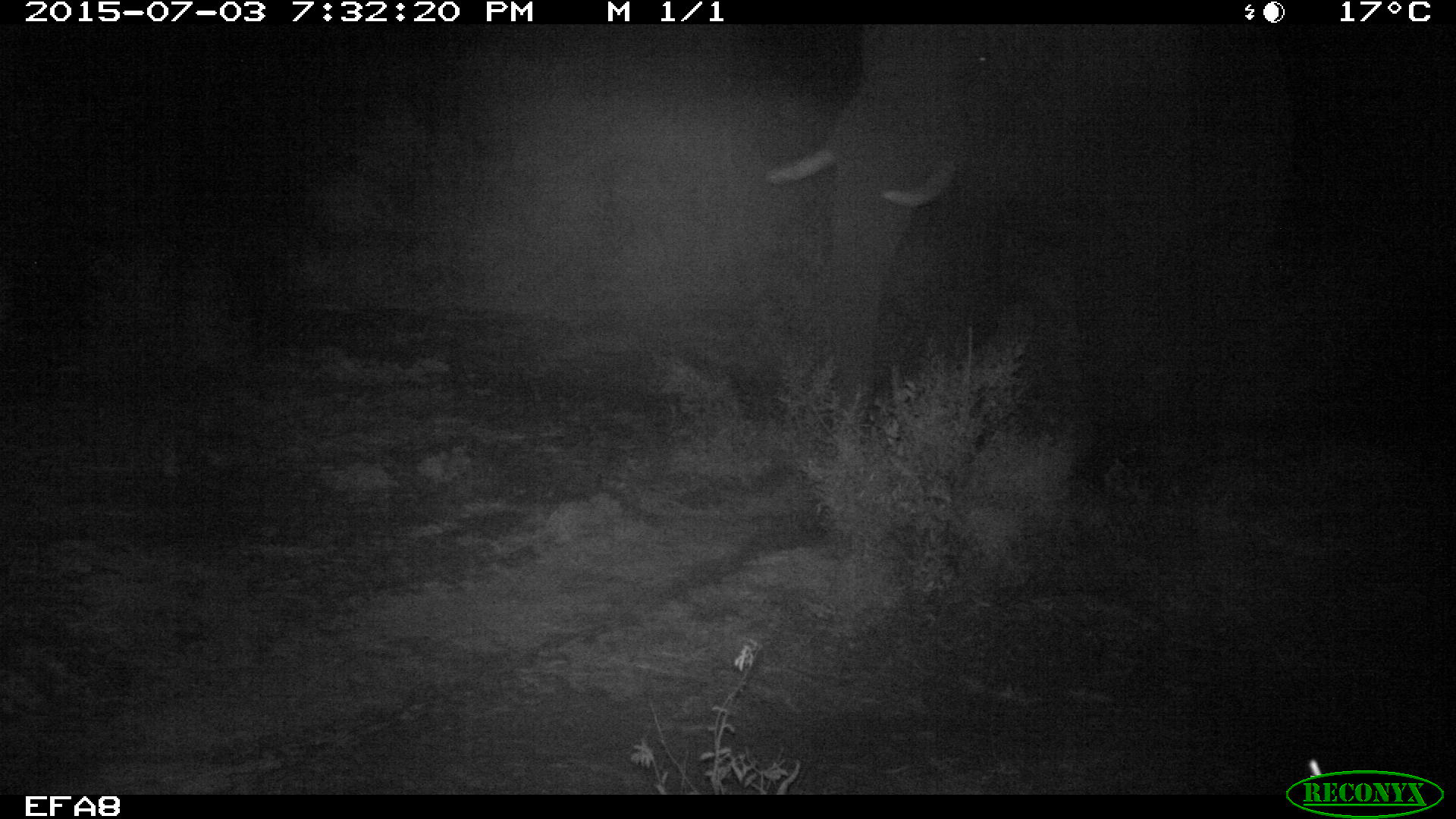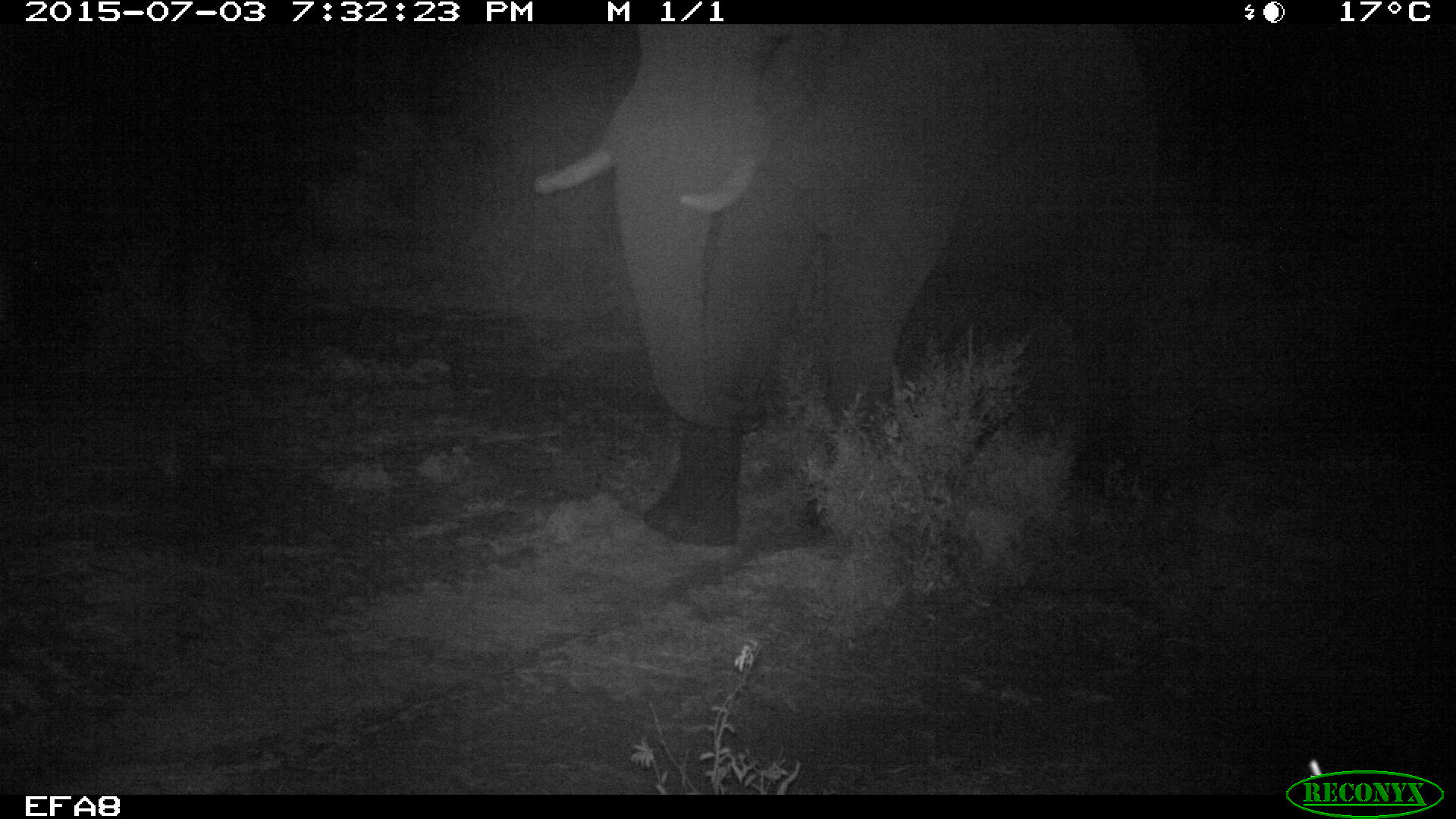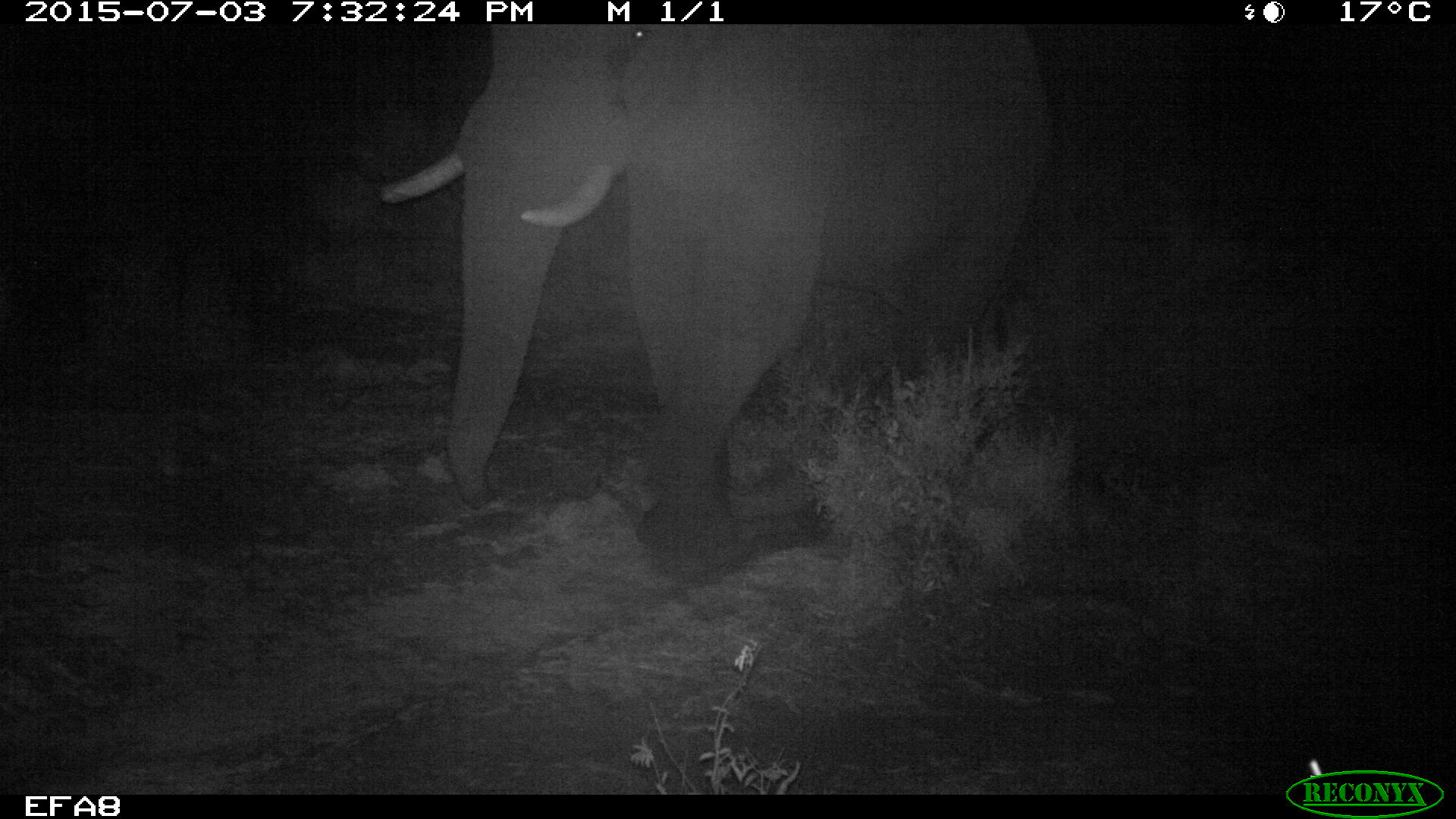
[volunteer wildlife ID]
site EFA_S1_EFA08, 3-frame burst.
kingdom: Animalia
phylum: Chordata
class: Mammalia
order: Proboscidea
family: Elephantidae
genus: Loxodonta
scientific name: Loxodonta africana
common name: african bush elephant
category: elephant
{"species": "elephant (african bush elephant) (Loxodonta africana)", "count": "1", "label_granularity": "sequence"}